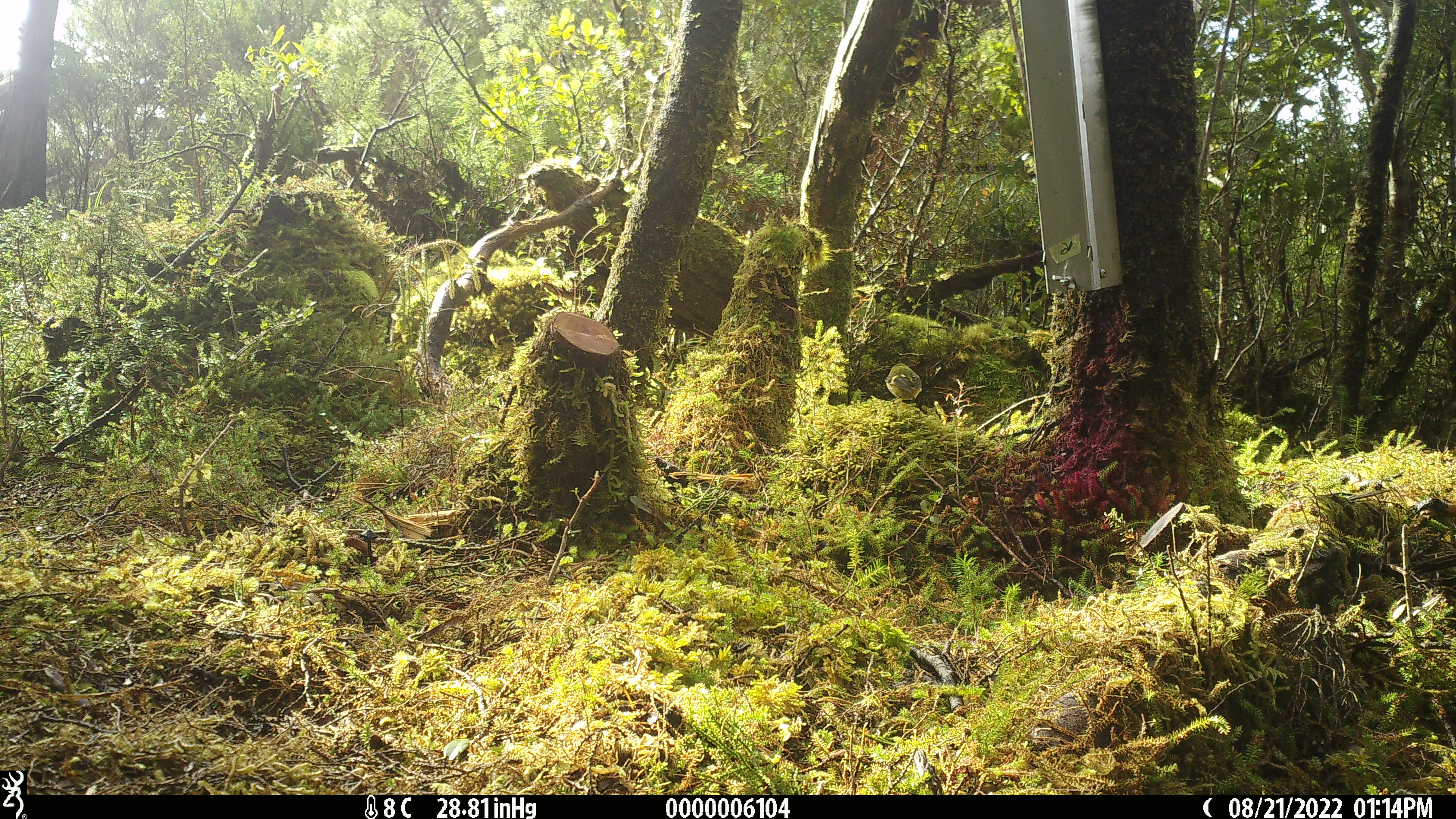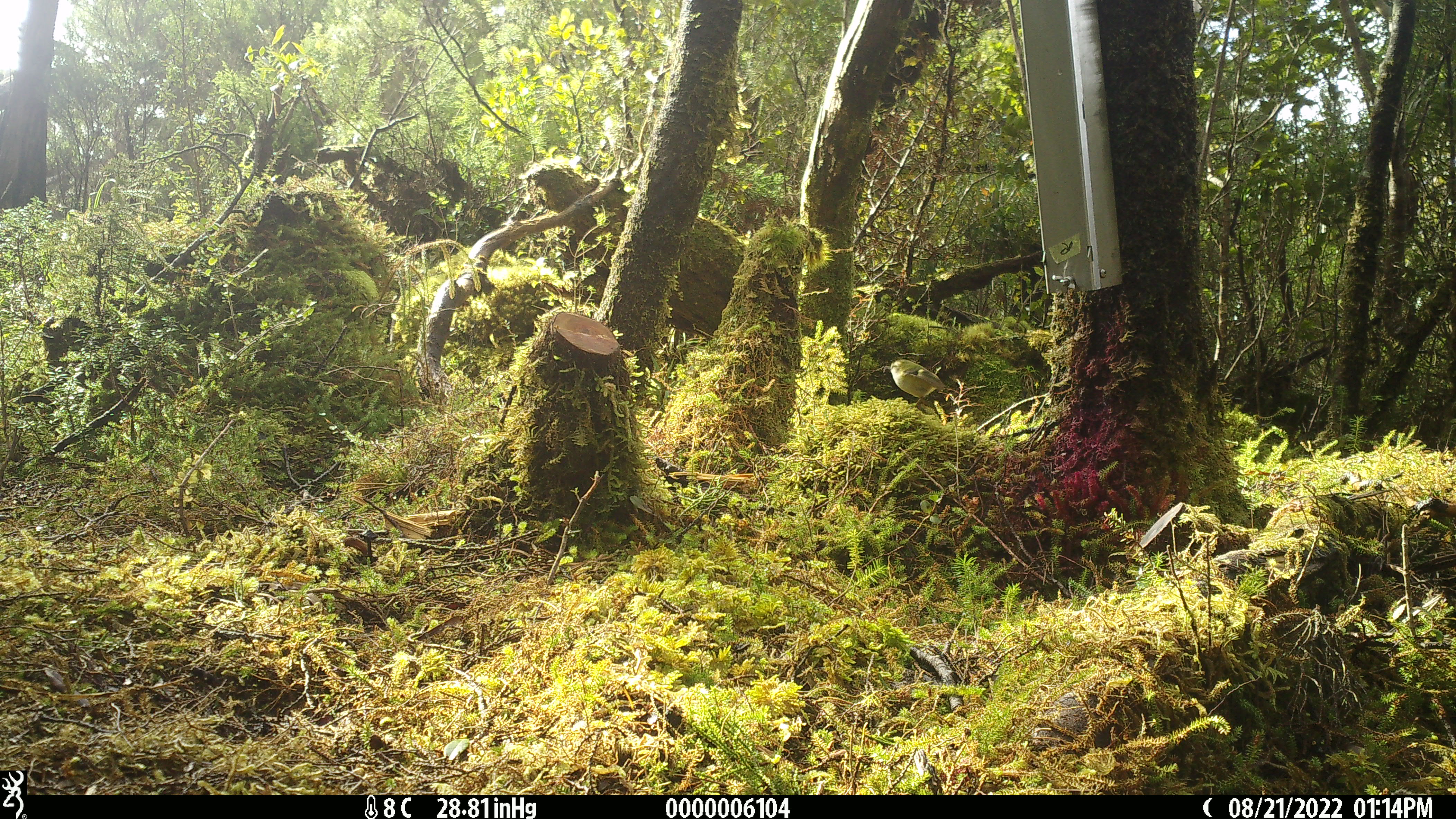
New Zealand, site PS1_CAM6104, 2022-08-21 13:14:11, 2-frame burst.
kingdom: Animalia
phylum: Chordata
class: Aves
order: Passeriformes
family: Acanthisittidae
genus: Acanthisitta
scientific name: Acanthisitta chloris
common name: rifleman